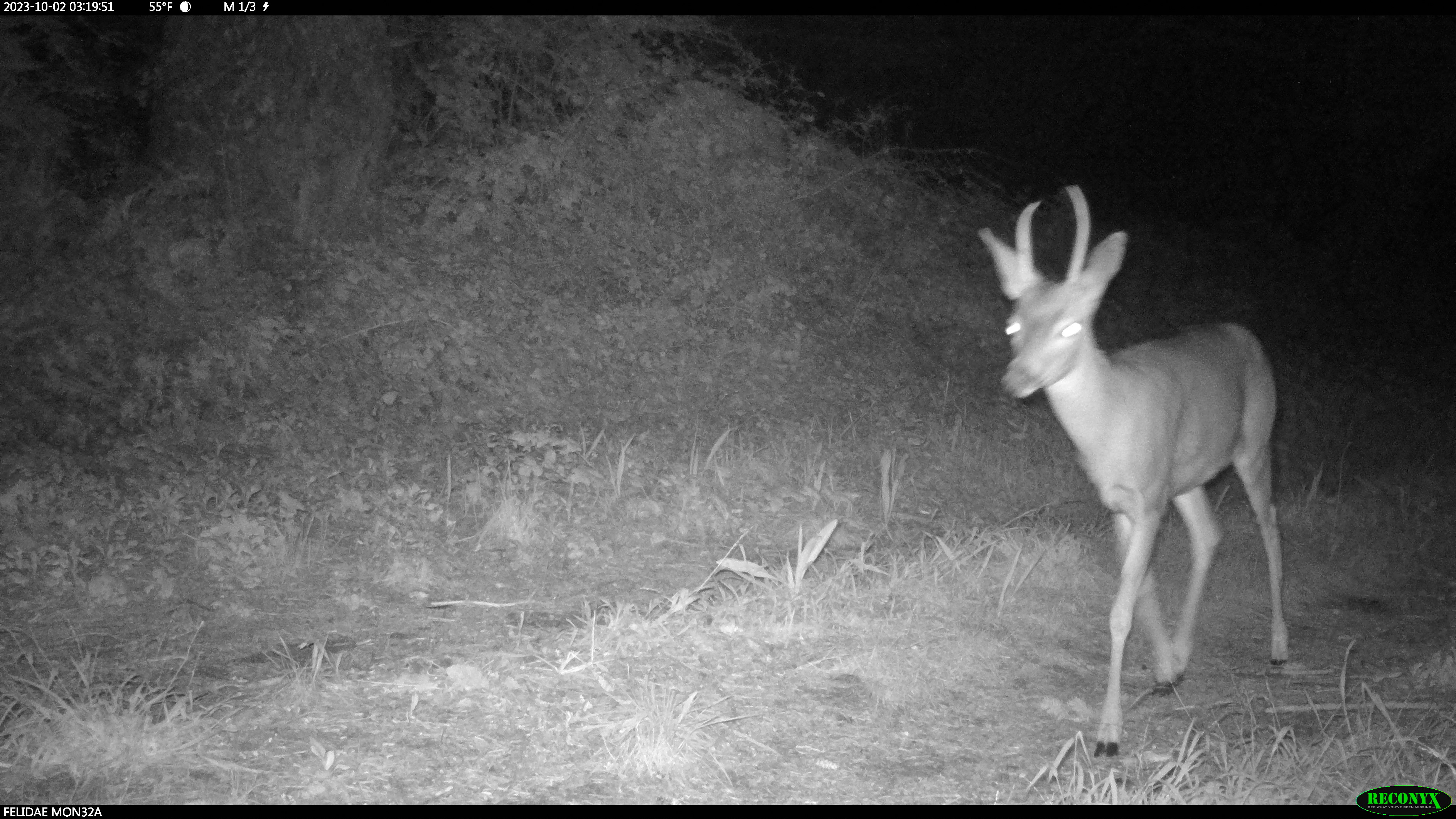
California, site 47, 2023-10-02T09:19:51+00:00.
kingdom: Animalia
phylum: Chordata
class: Mammalia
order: Artiodactyla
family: Cervidae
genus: Odocoileus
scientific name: Odocoileus hemionus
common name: mule deer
Mule deer (Odocoileus hemionus).